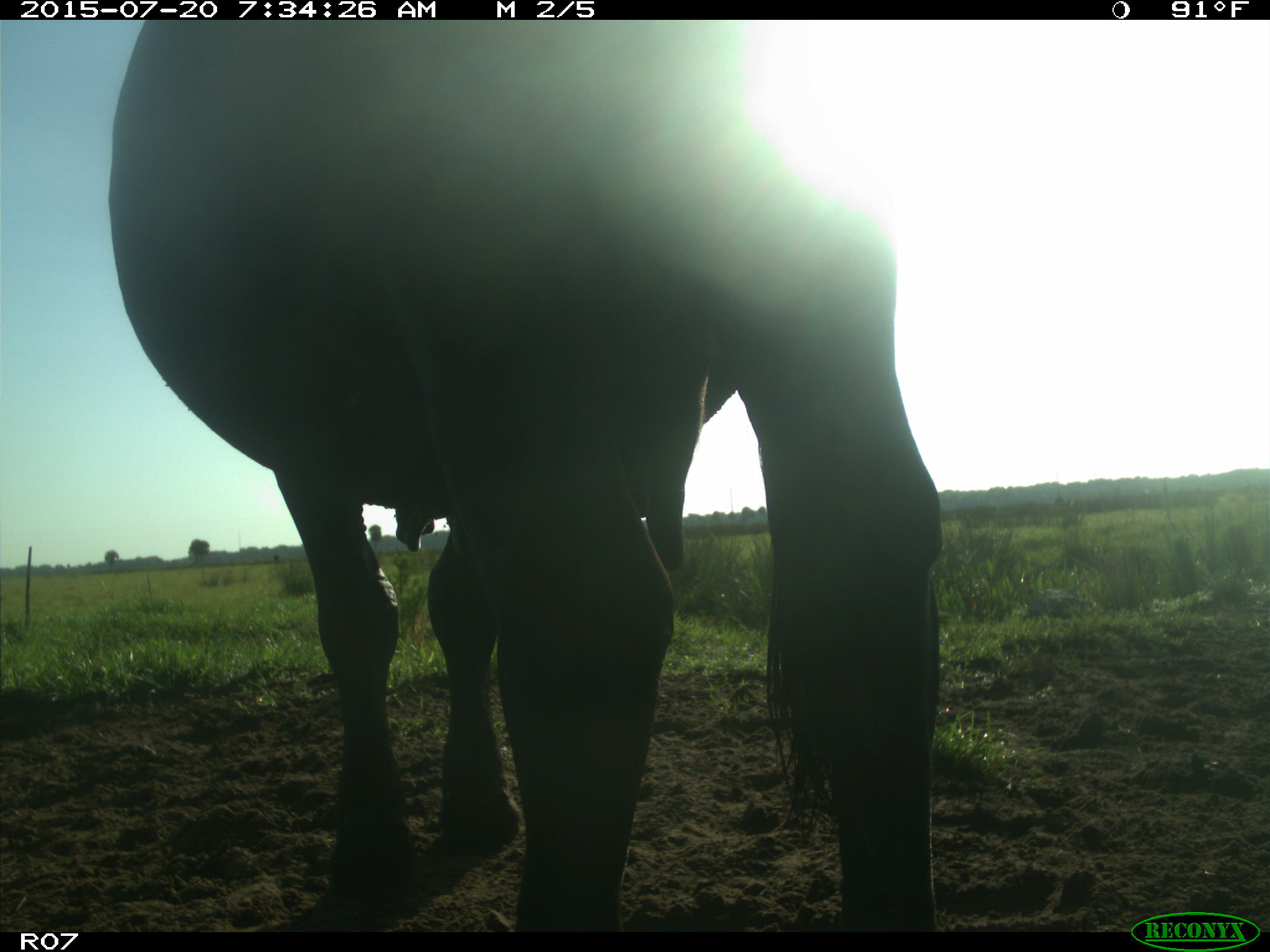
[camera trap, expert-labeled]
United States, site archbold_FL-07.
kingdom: Animalia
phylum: Chordata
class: Mammalia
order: Artiodactyla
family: Bovidae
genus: Bos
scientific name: Bos taurus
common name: domestic cow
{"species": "Bos taurus (domestic cow)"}